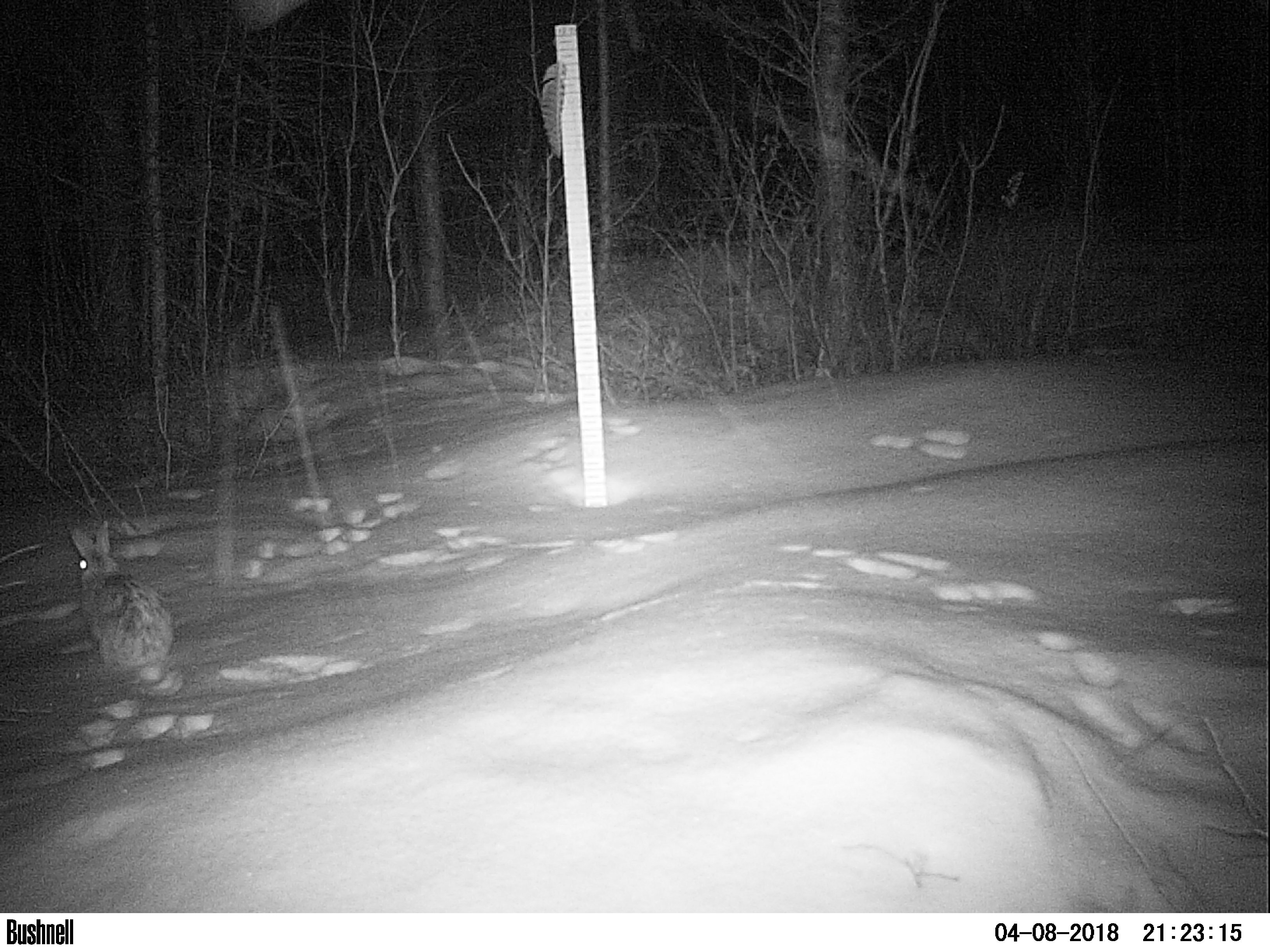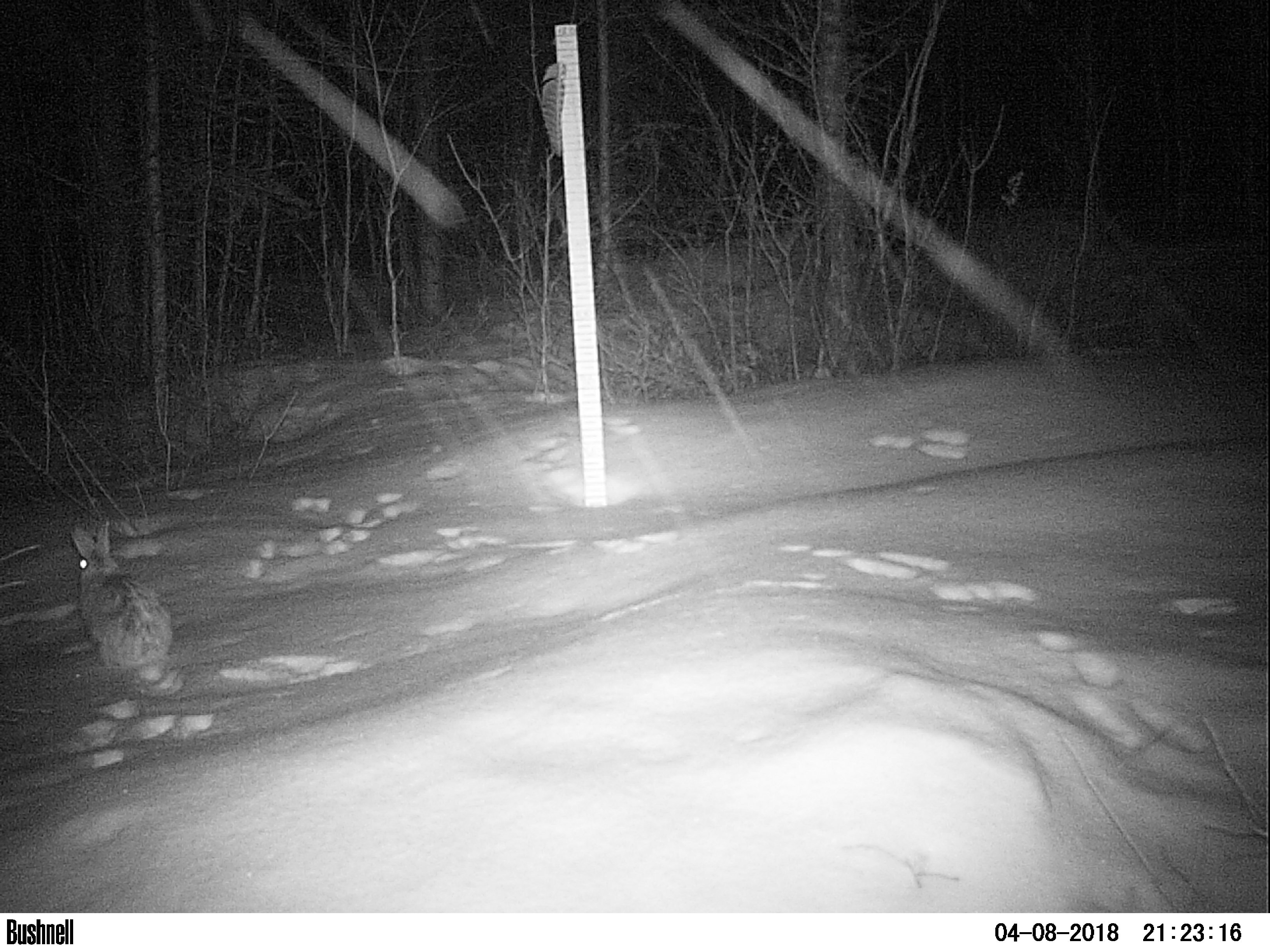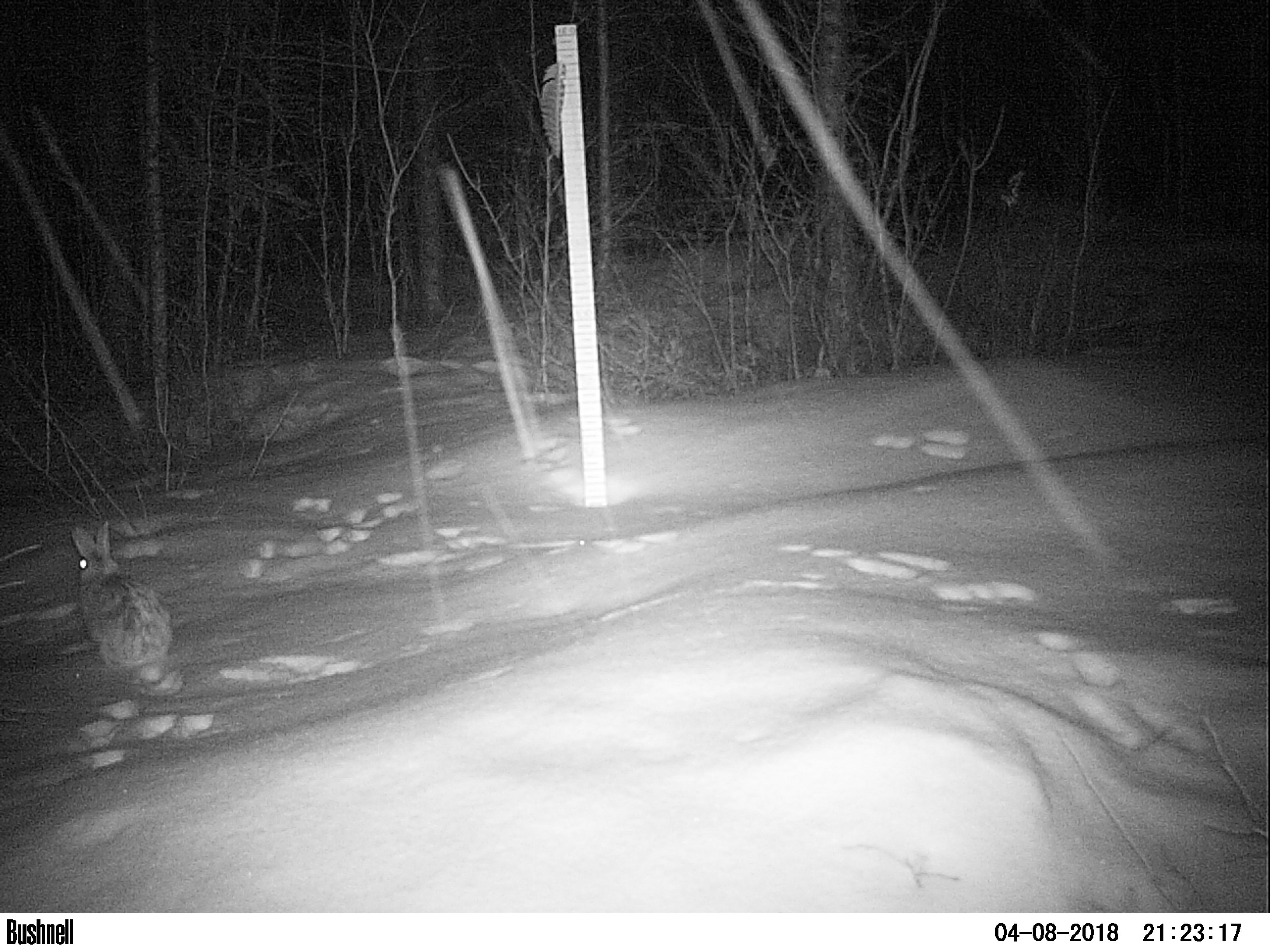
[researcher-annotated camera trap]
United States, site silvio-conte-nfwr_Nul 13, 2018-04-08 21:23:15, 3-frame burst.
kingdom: Animalia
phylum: Chordata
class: Mammalia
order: Lagomorpha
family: Leporidae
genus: Lepus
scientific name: Lepus americanus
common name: snowshoe hare